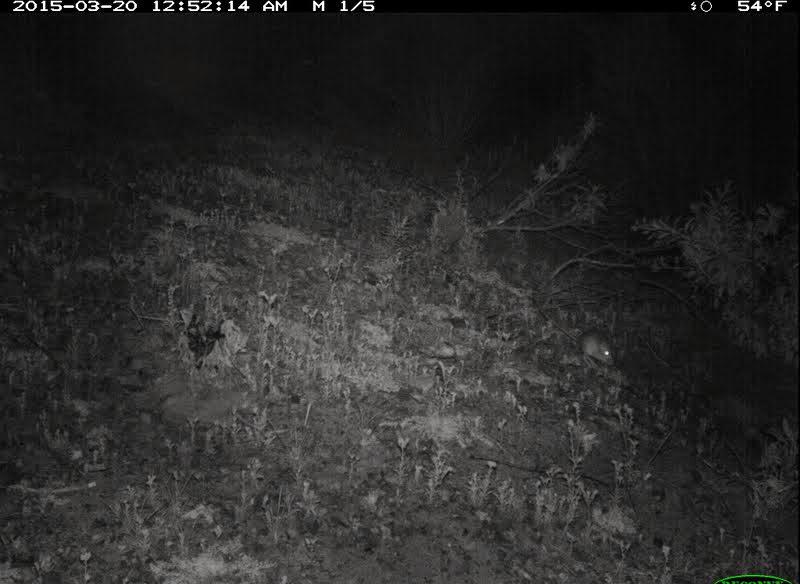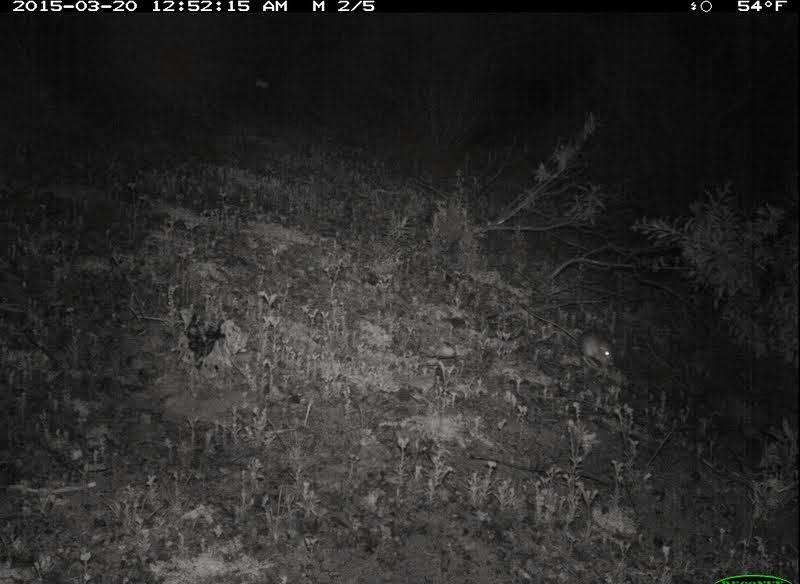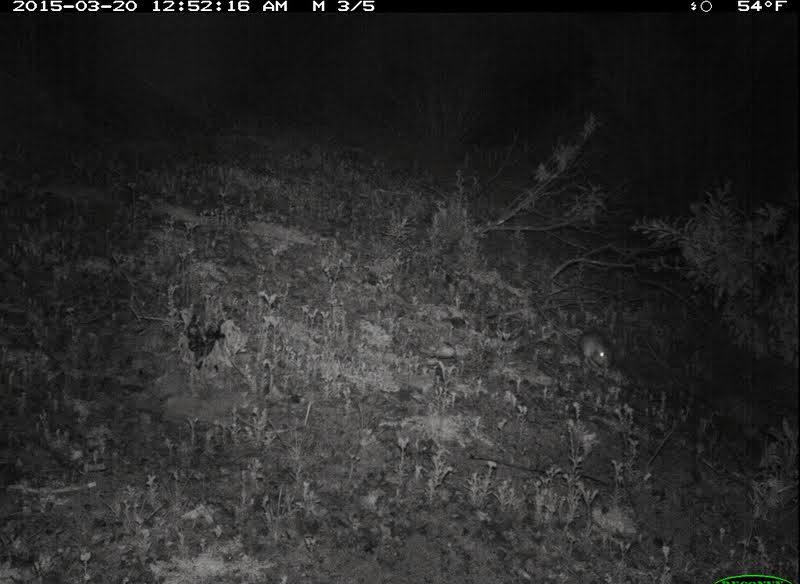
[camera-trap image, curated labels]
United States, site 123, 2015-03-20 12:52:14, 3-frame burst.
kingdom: Animalia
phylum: Chordata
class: Mammalia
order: Rodentia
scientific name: Rodentia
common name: rodent